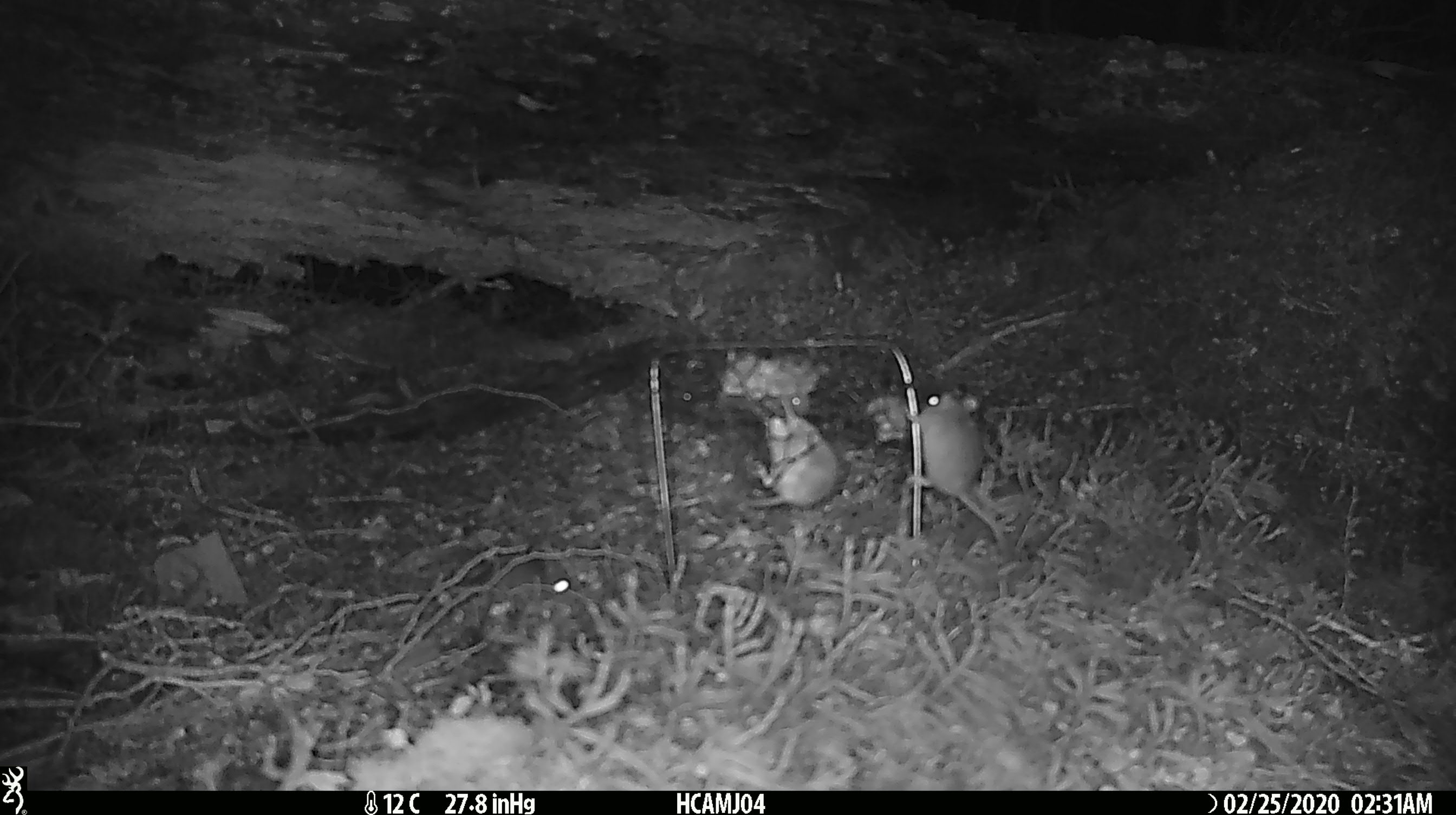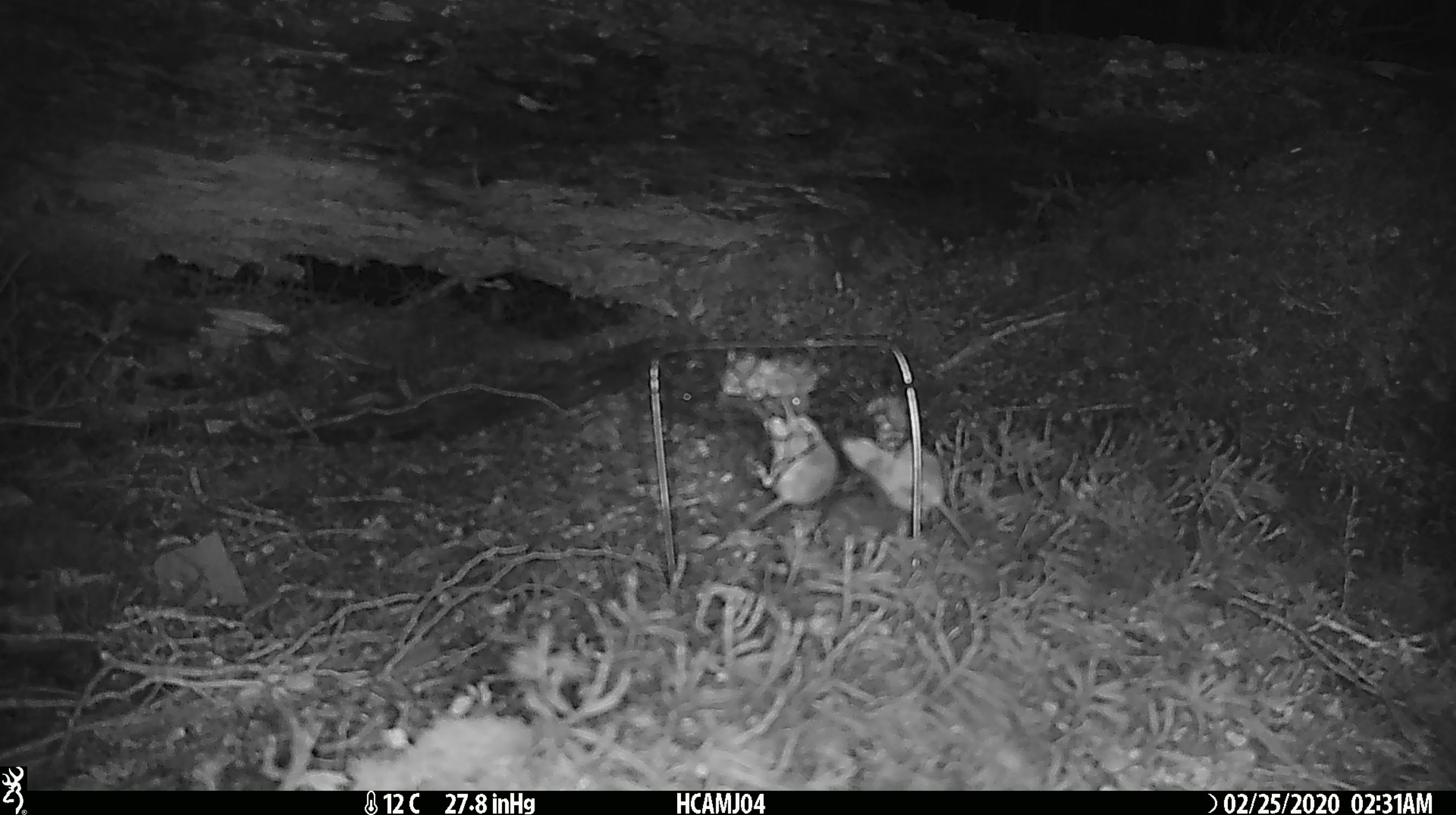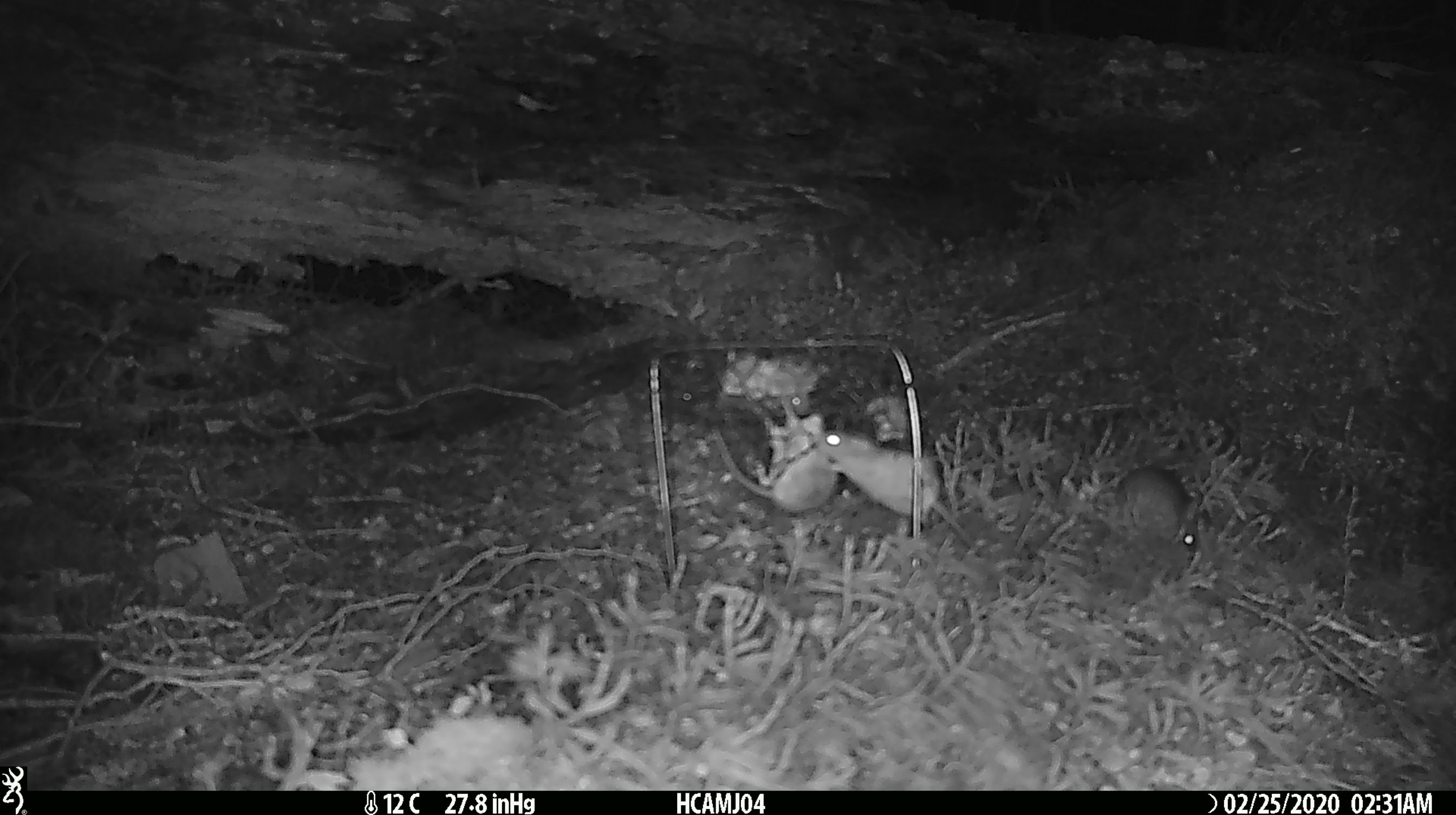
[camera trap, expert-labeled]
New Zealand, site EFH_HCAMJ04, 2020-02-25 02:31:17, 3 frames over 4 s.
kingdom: Animalia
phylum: Chordata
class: Mammalia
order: Rodentia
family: Muridae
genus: Mus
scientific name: Mus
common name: mouse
Mouse (Mus).